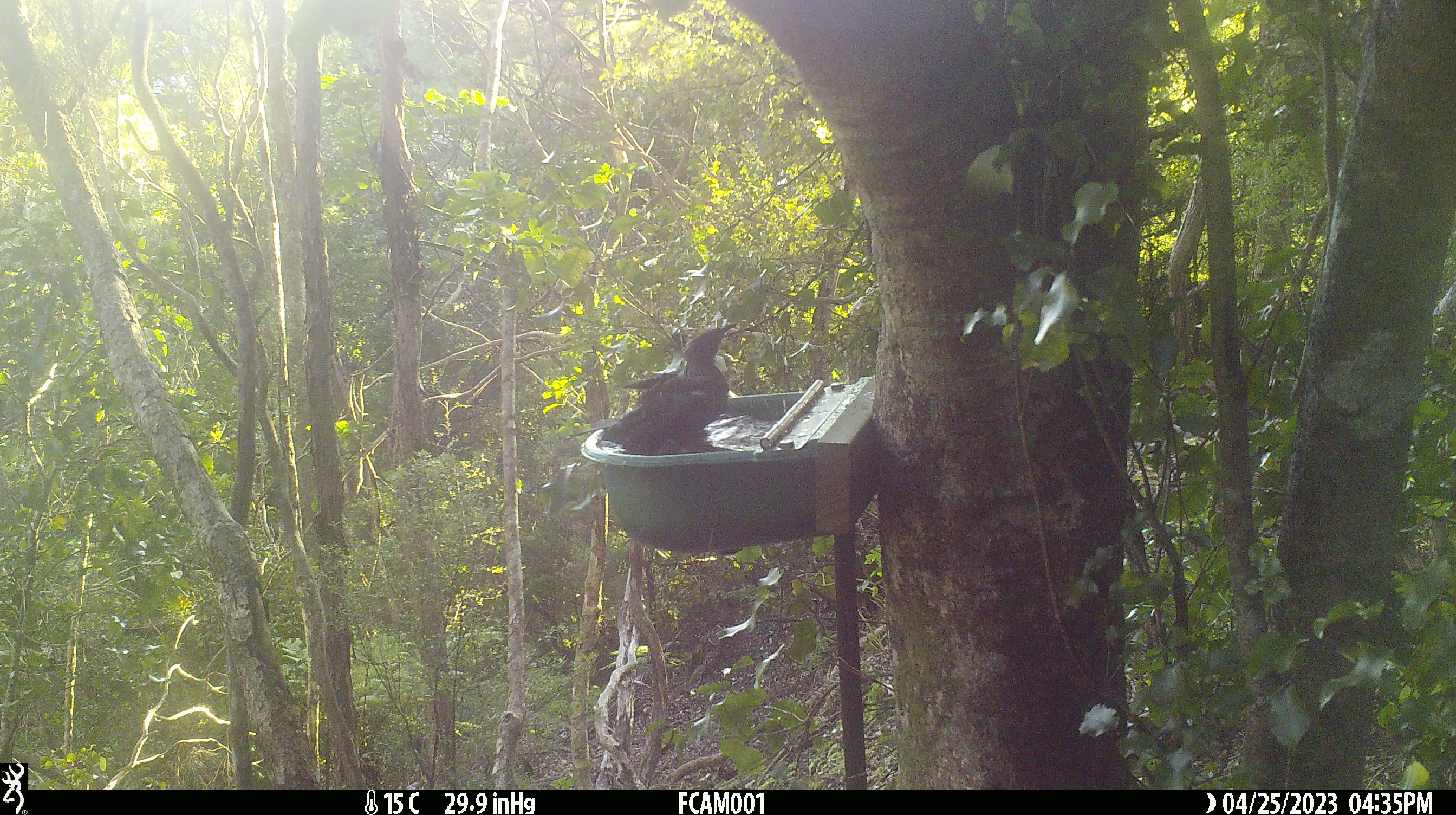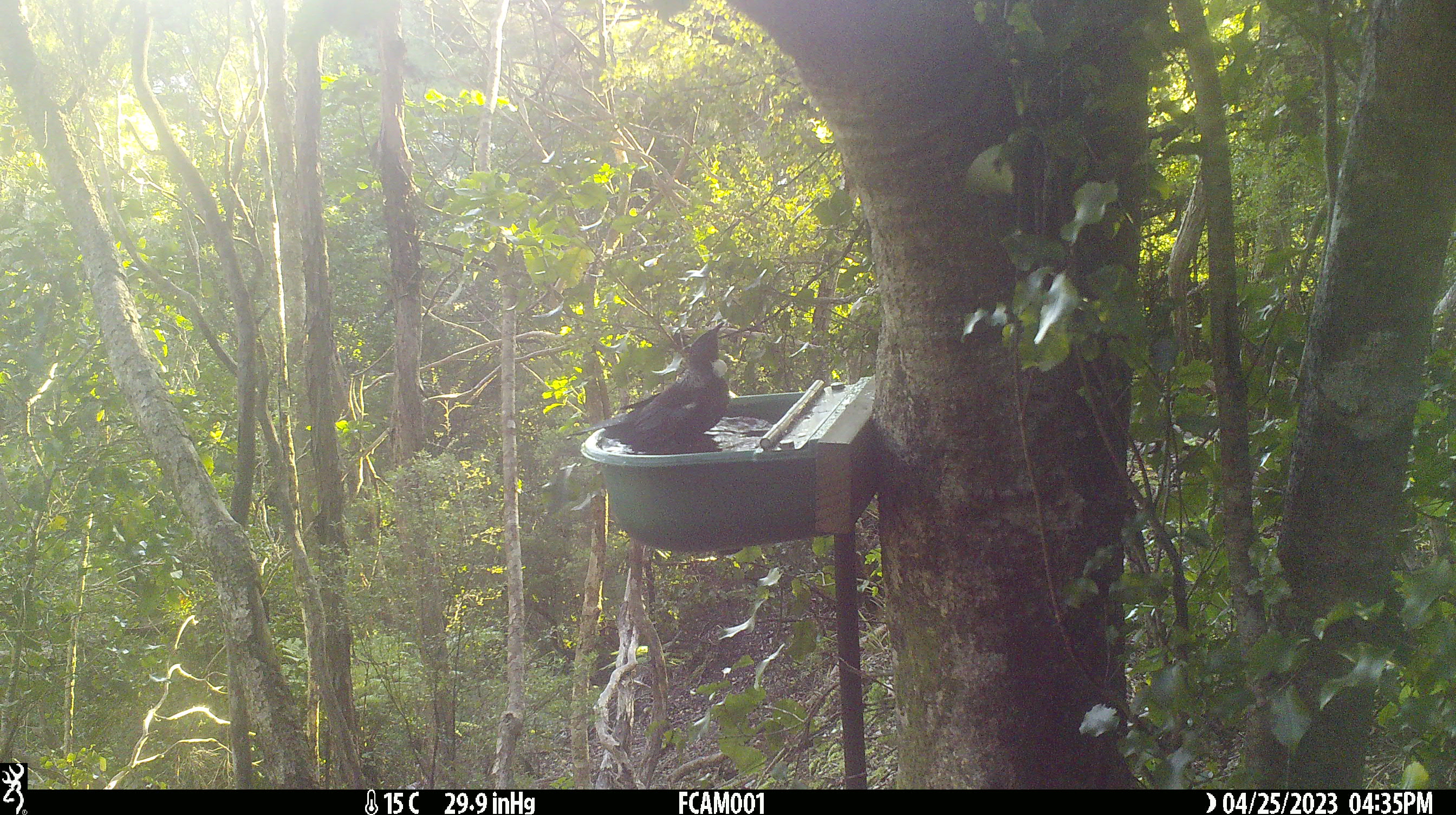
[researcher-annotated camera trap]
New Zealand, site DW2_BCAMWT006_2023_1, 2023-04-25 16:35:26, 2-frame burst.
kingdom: Animalia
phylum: Chordata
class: Aves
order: Passeriformes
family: Meliphagidae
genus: Prosthemadera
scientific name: Prosthemadera novaeseelandiae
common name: tui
Tui (Prosthemadera novaeseelandiae).